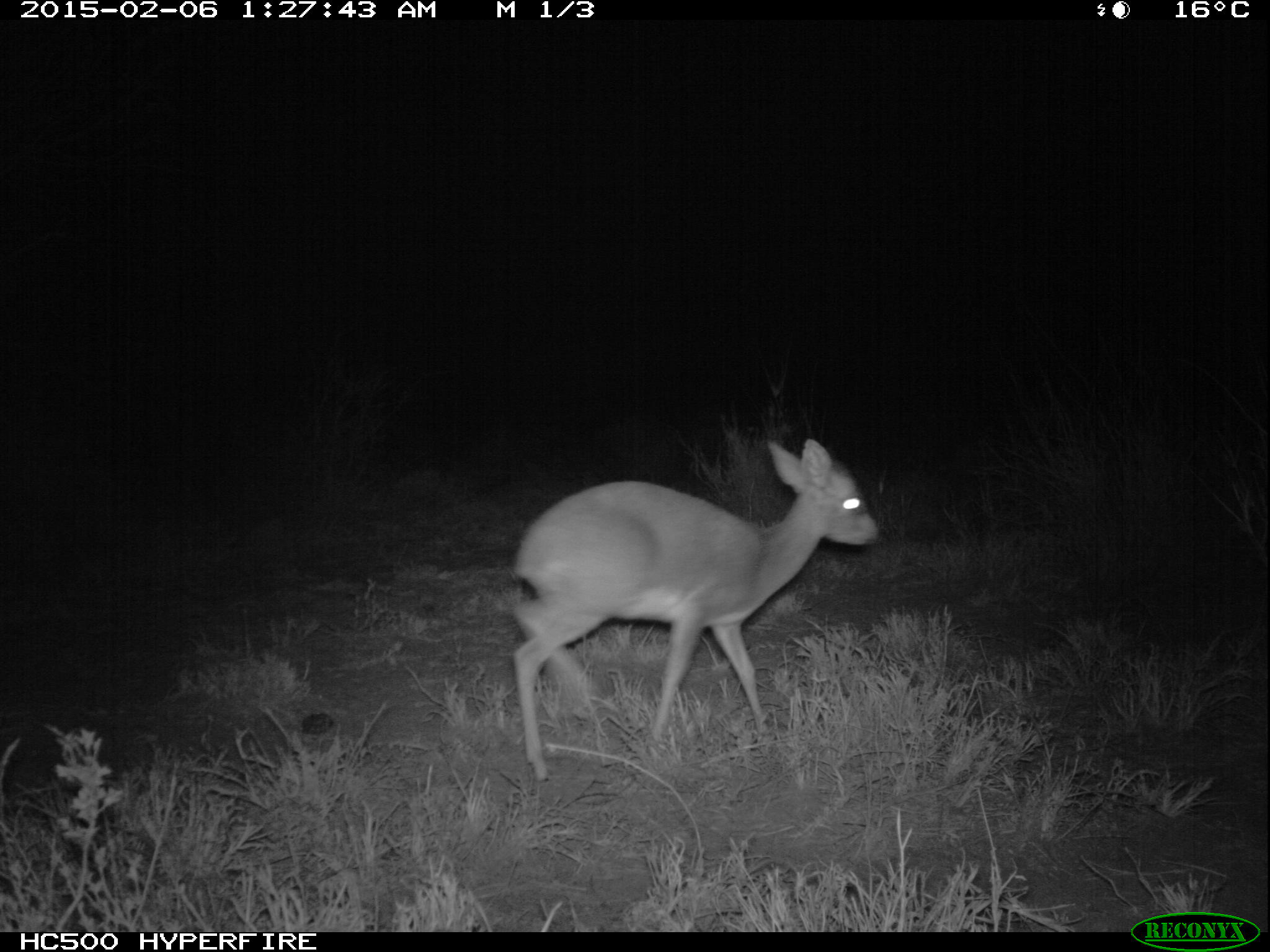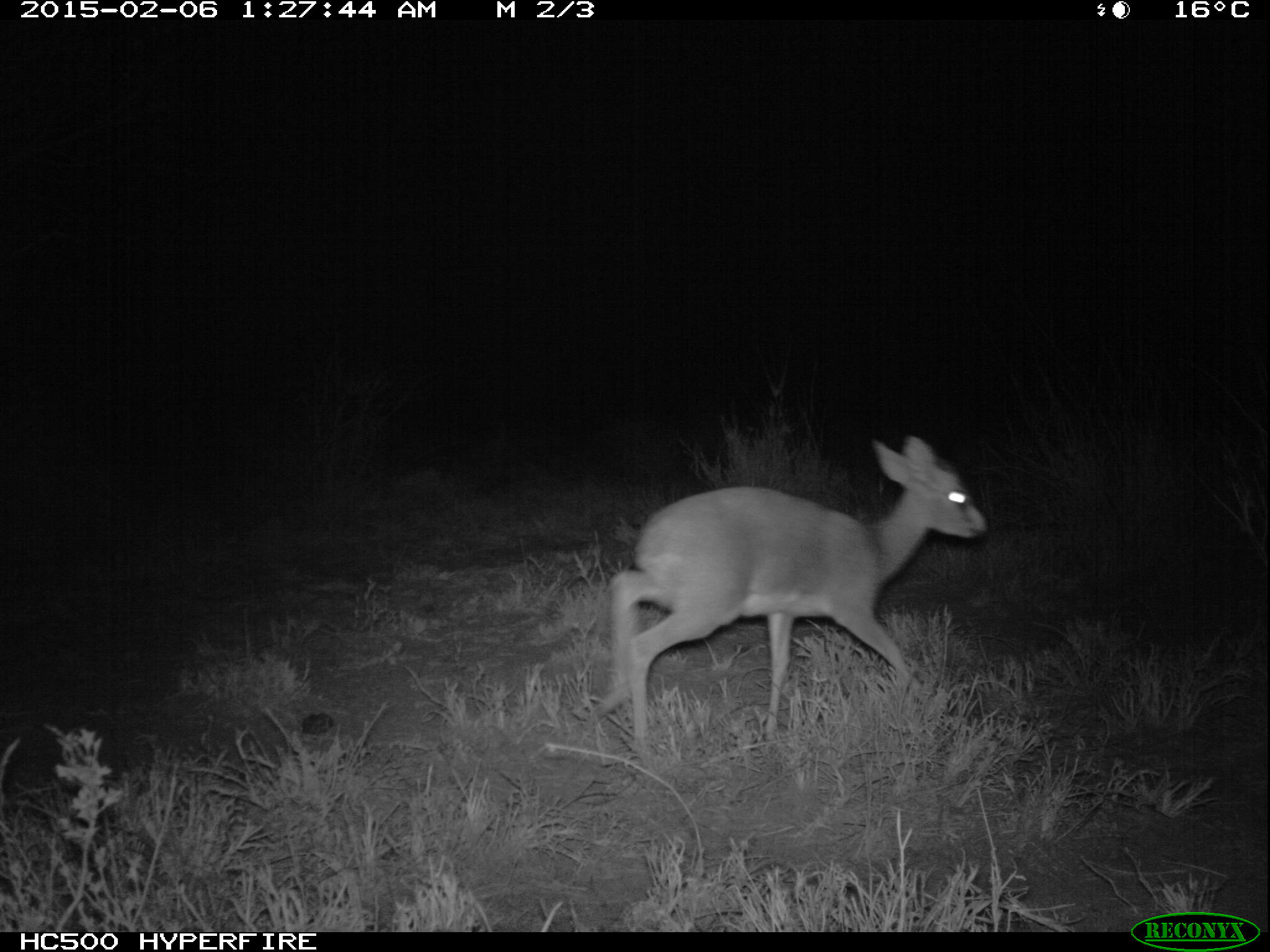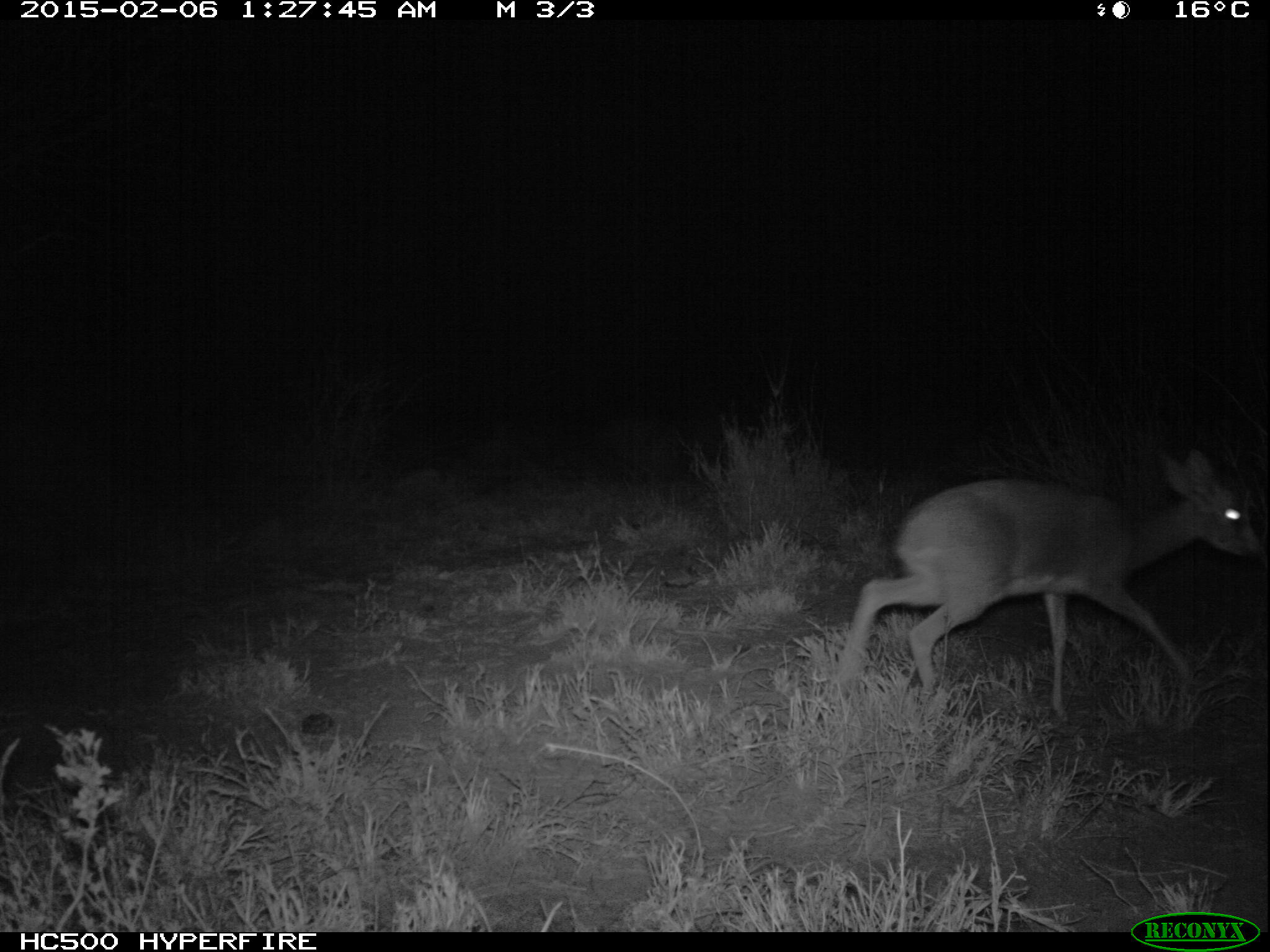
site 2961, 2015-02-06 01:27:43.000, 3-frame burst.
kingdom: Animalia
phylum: Chordata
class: Mammalia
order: Artiodactyla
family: Bovidae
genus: Madoqua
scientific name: Madoqua guentheri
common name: günther's dik-dik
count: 1